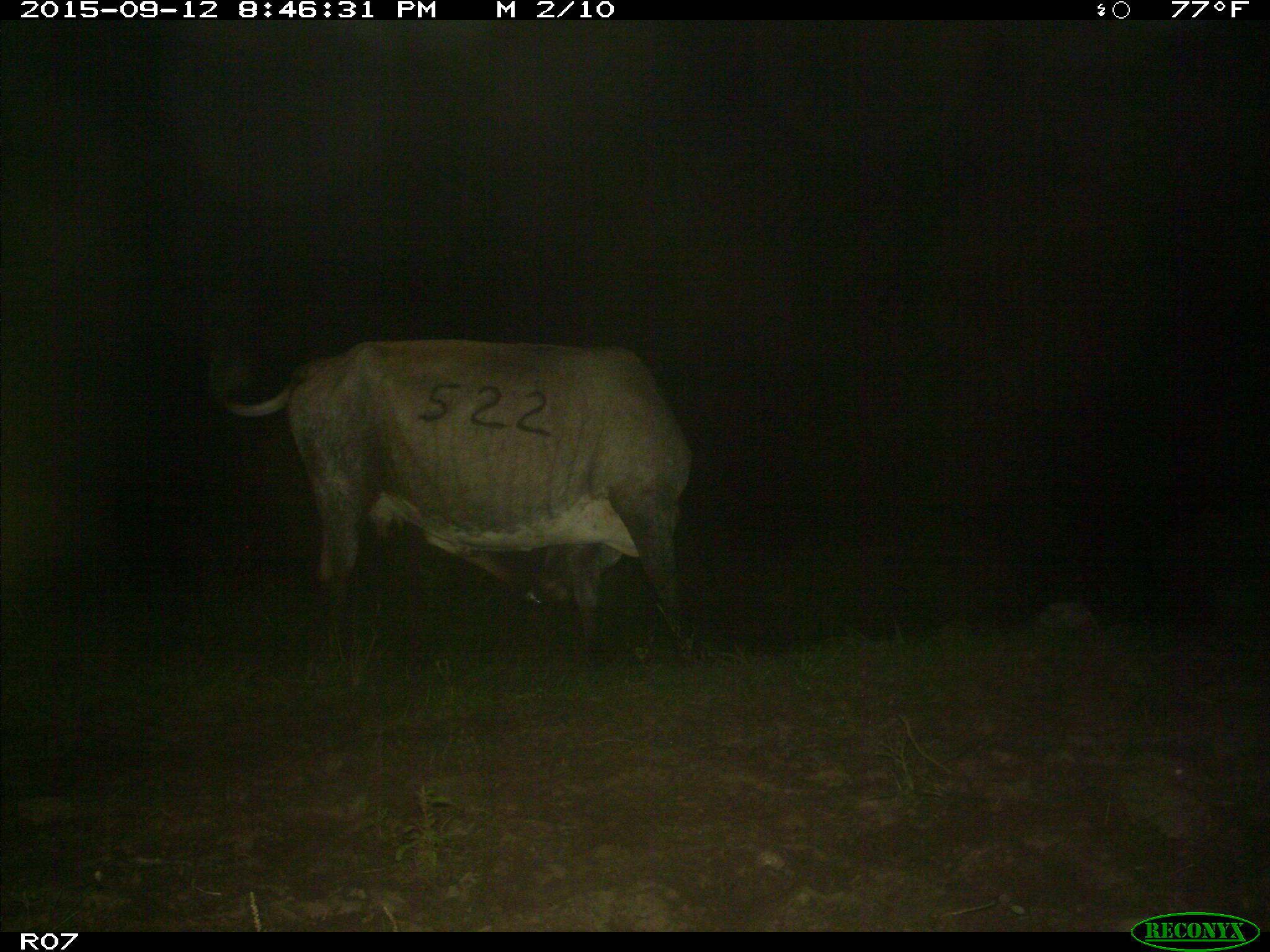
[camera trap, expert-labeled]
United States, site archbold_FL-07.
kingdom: Animalia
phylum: Chordata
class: Mammalia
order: Artiodactyla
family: Bovidae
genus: Bos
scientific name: Bos taurus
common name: domestic cow